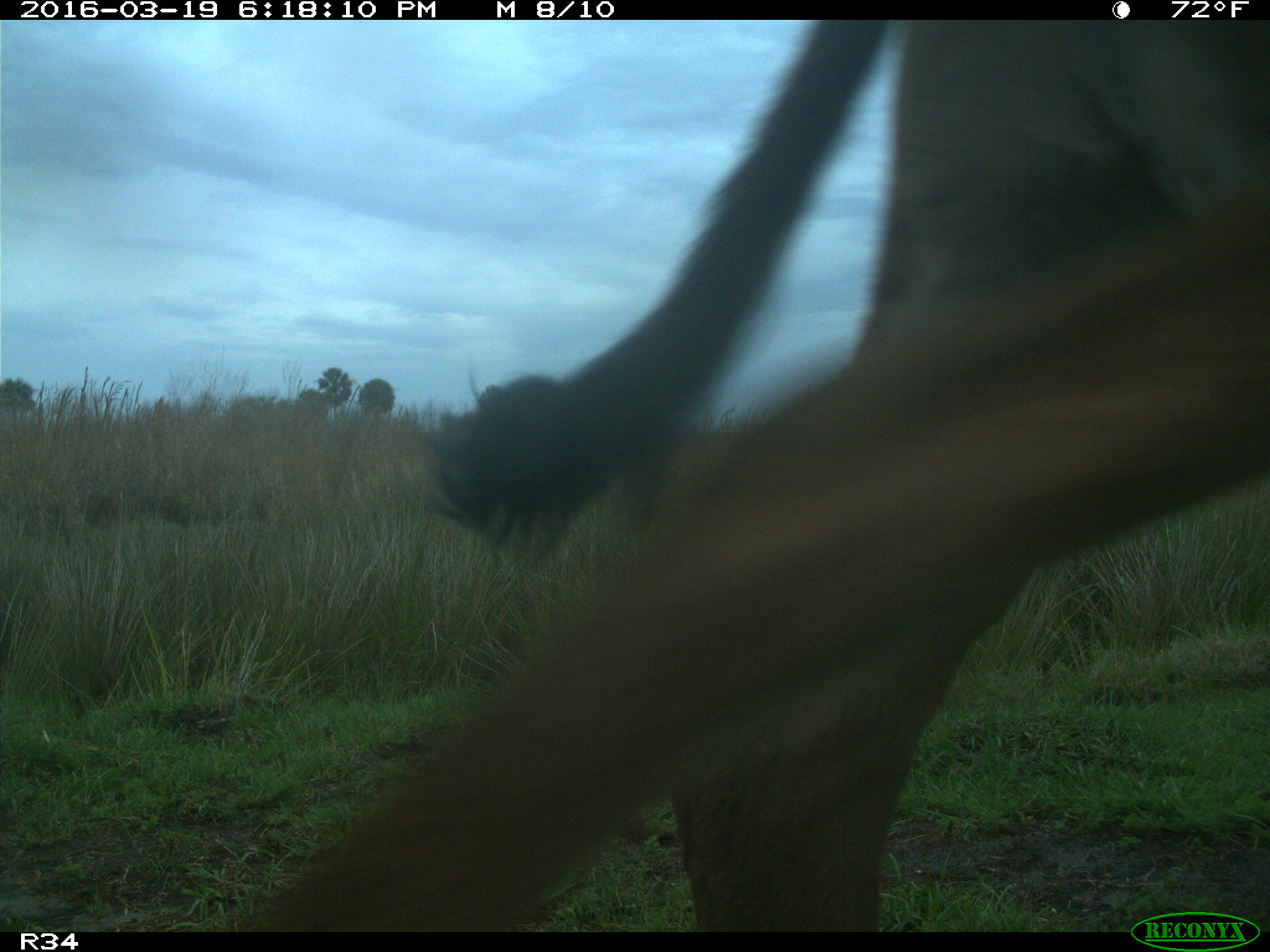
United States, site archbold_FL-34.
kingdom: Animalia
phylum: Chordata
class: Mammalia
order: Artiodactyla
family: Bovidae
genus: Bos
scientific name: Bos taurus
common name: domestic cow